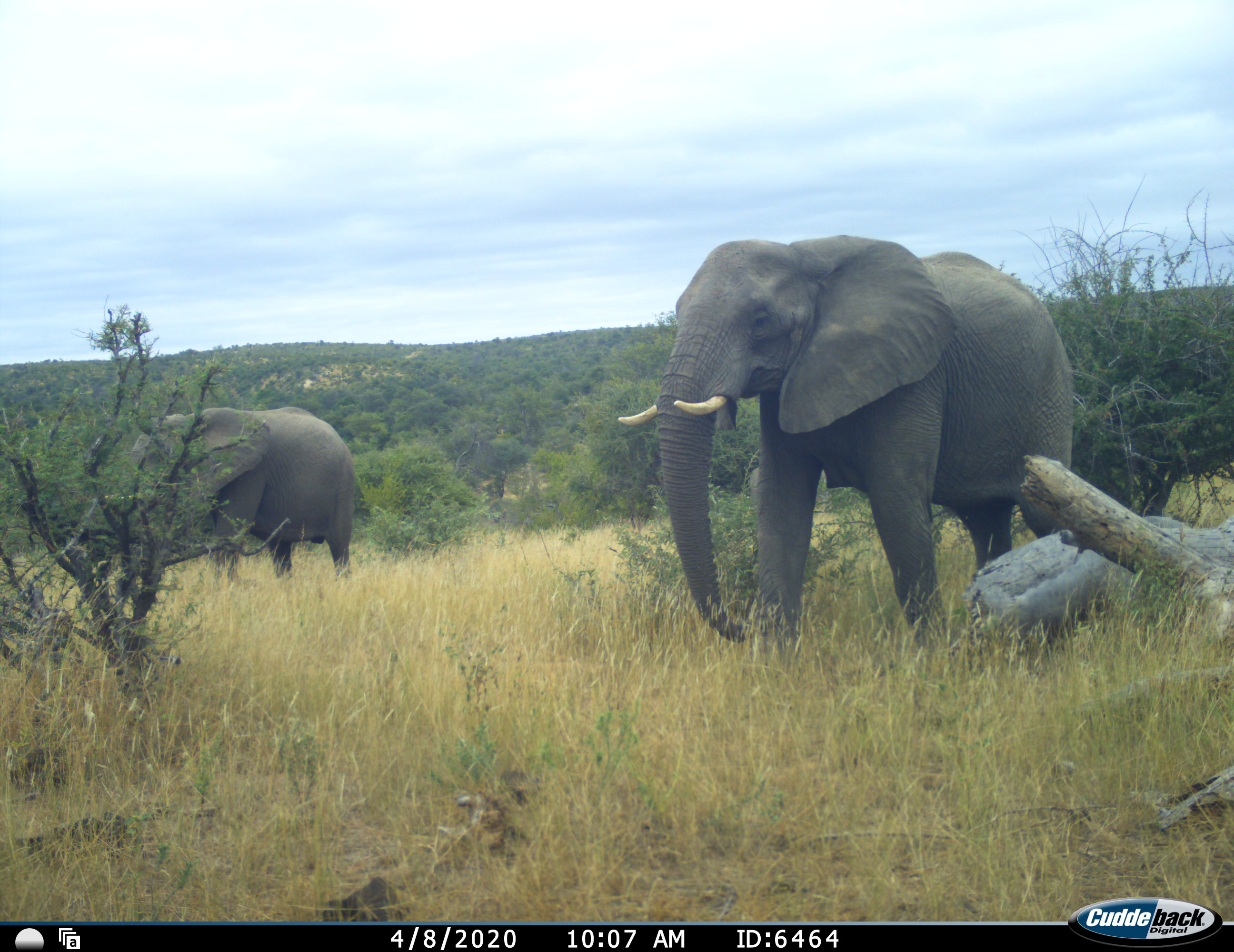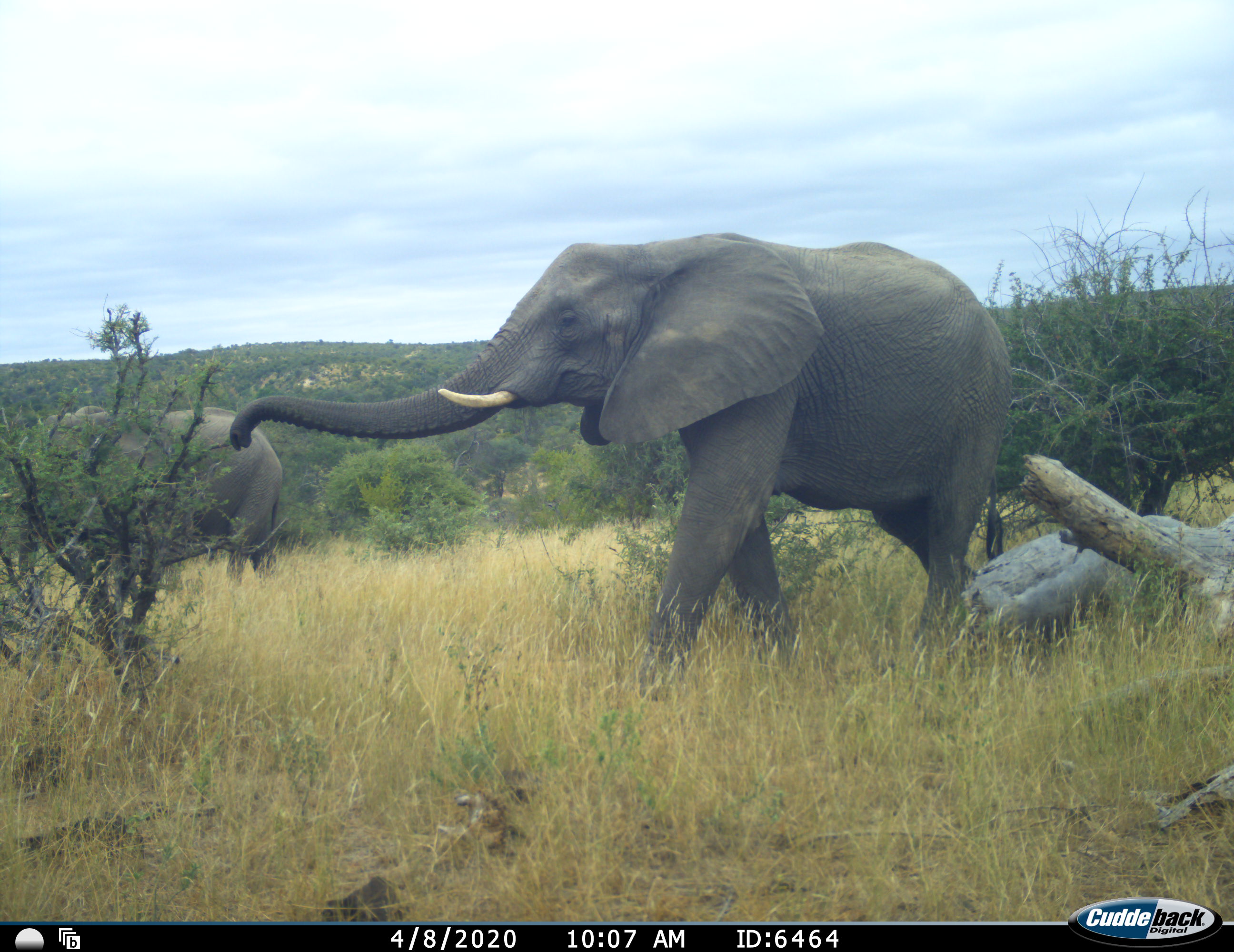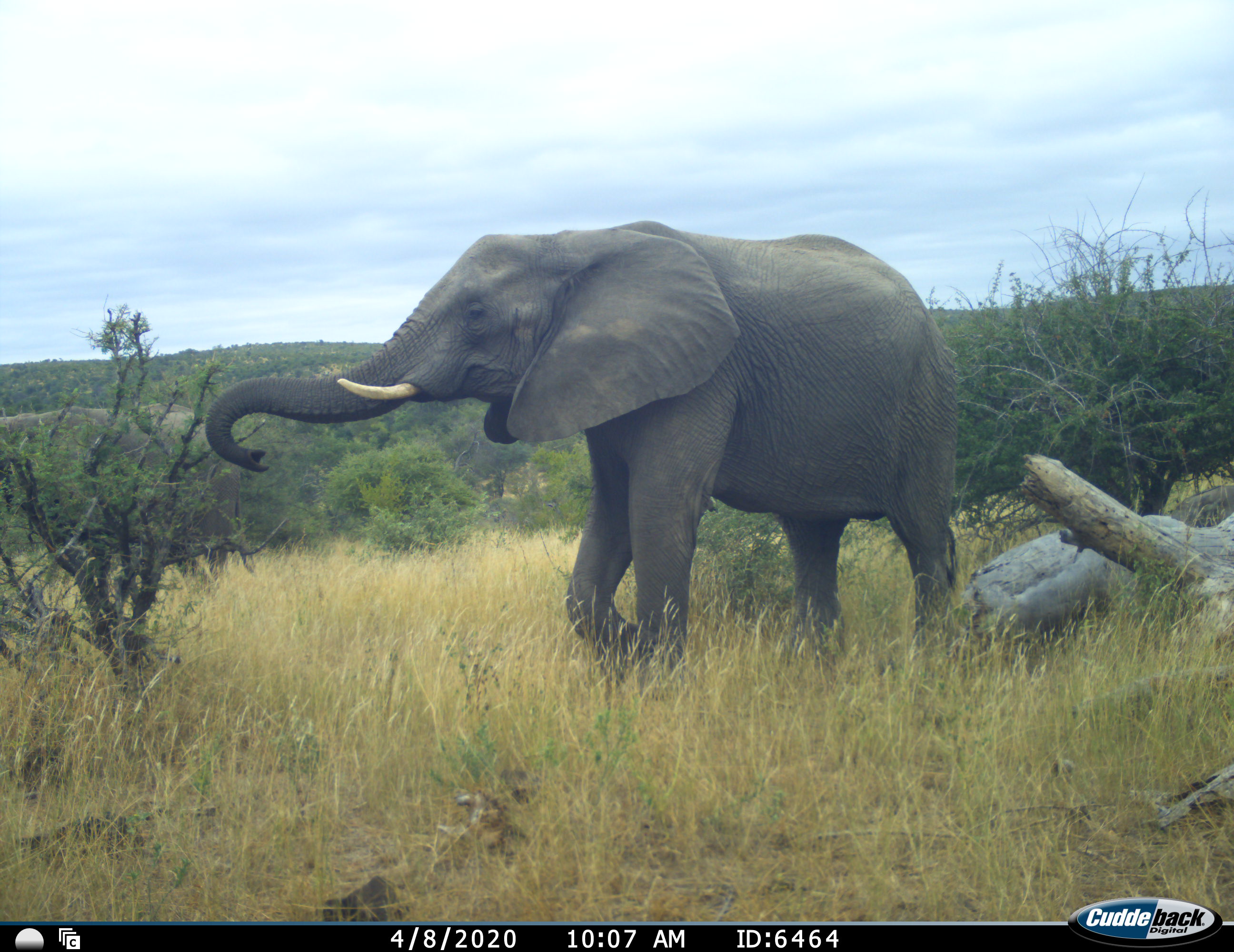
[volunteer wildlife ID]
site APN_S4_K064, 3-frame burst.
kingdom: Animalia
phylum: Chordata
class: Mammalia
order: Proboscidea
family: Elephantidae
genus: Loxodonta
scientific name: Loxodonta africana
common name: african bush elephant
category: elephant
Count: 2.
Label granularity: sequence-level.